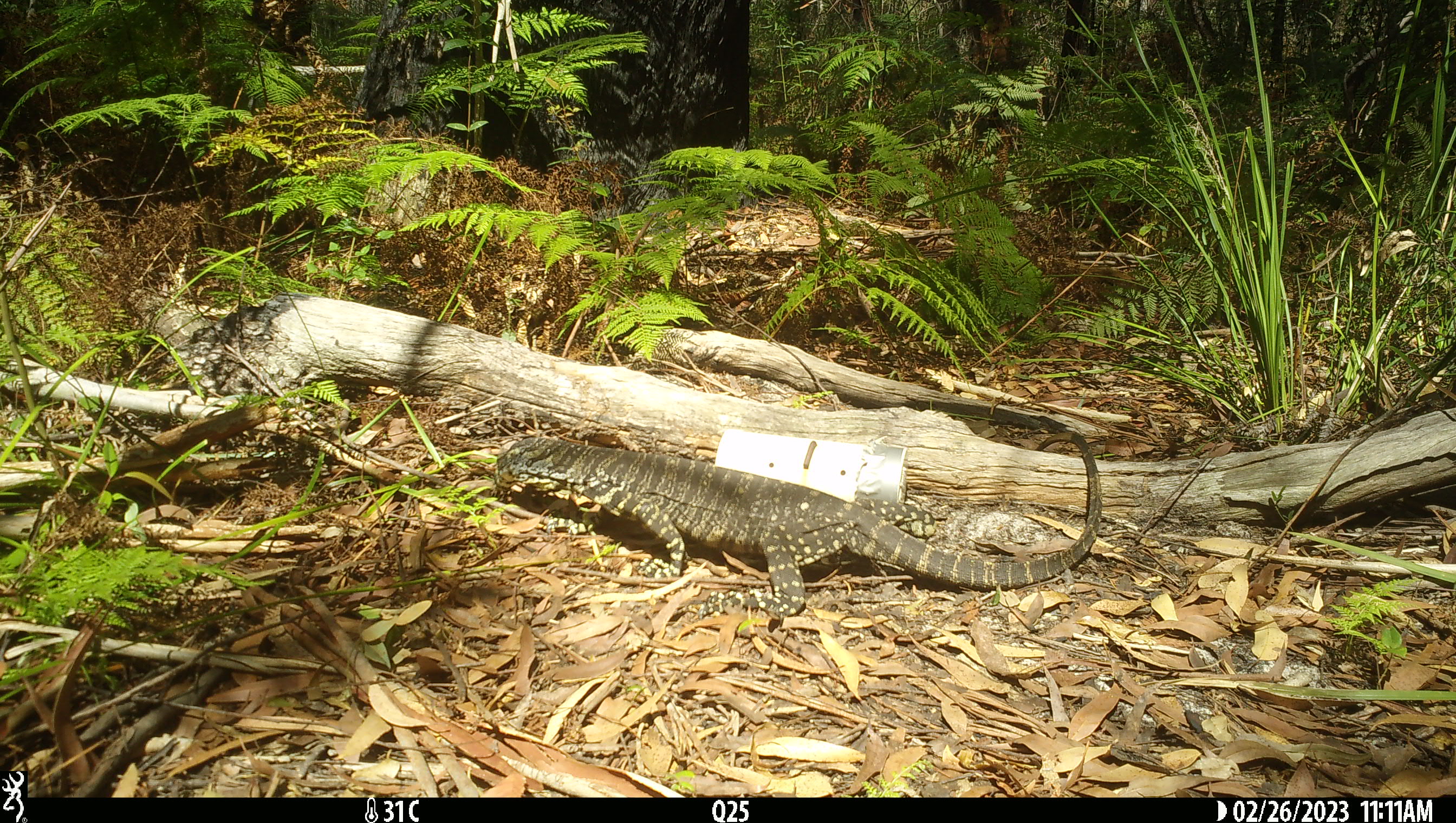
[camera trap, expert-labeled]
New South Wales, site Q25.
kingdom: Animalia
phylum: Chordata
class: Reptilia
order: Squamata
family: Varanidae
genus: Varanus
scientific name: Varanus varius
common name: lace monitor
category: goanna